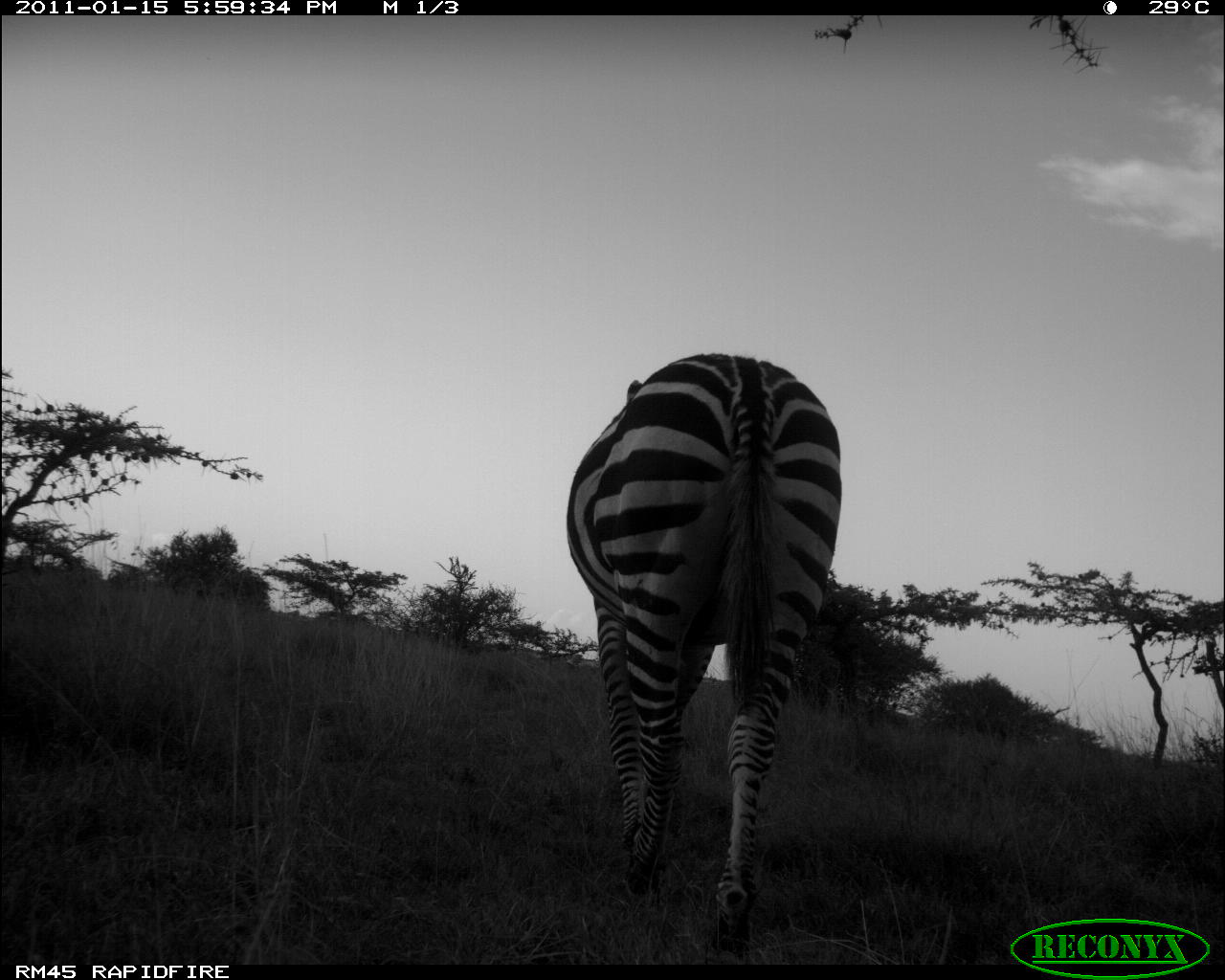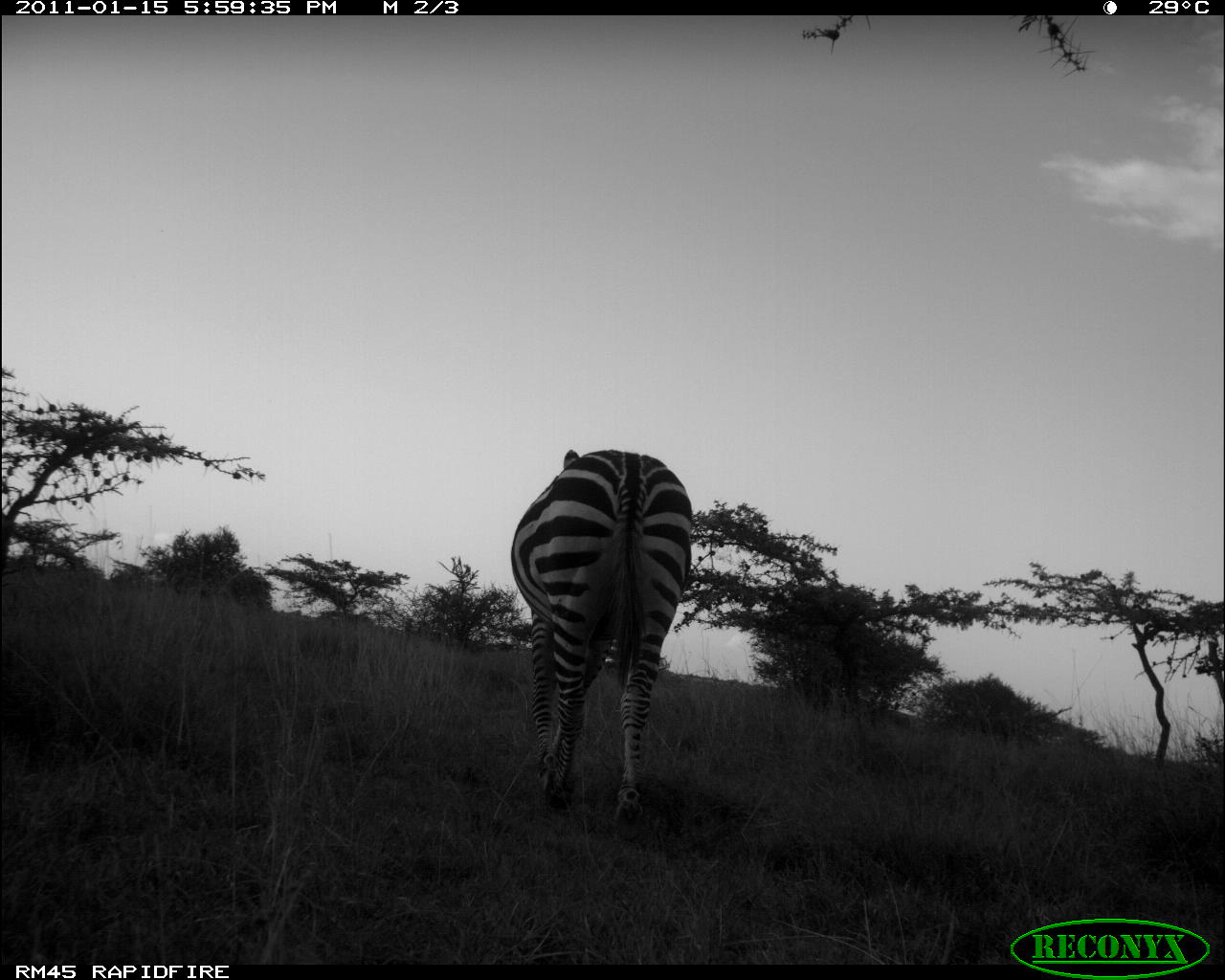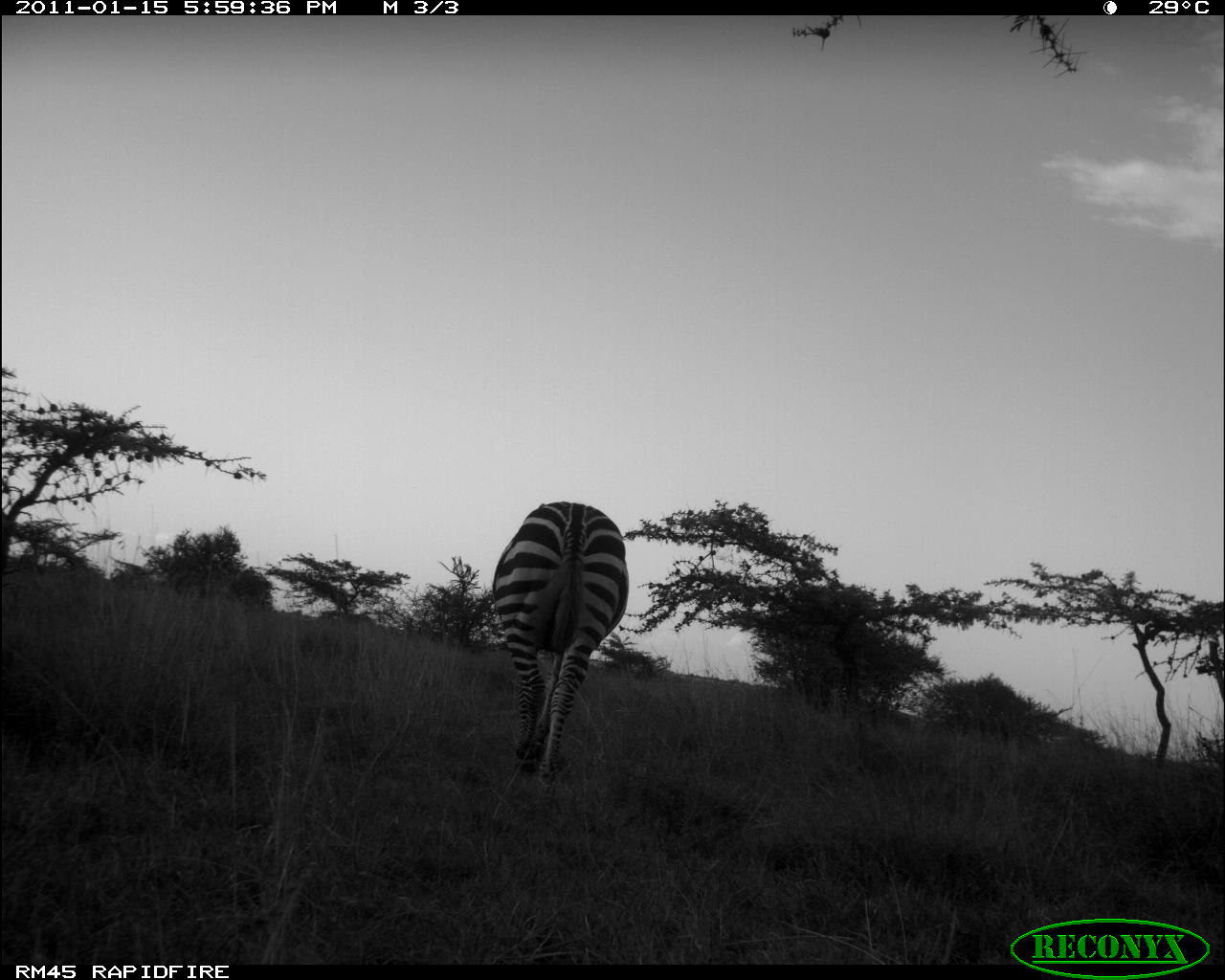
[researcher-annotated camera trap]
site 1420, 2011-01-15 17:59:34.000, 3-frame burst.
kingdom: Animalia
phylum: Chordata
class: Mammalia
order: Perissodactyla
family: Equidae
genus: Equus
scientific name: Equus quagga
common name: plains zebra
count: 1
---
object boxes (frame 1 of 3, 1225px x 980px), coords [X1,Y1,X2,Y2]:
equus quagga: [565,352,842,952]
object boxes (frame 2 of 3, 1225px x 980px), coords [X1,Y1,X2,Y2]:
equus quagga: [508,448,692,829]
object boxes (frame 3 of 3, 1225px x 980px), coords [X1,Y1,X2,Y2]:
equus quagga: [492,500,629,788]